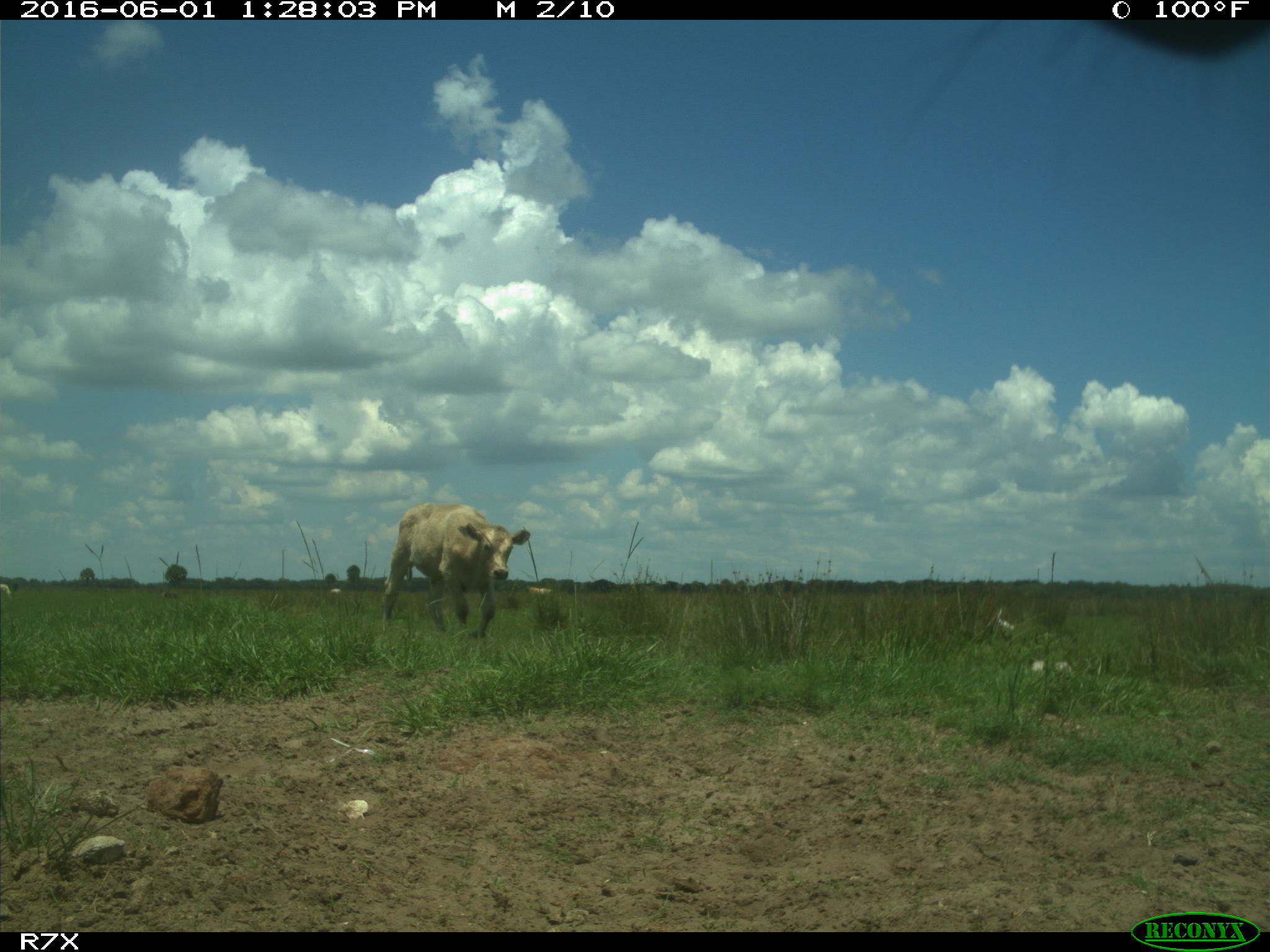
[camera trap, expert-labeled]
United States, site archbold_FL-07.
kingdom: Animalia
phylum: Chordata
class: Mammalia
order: Artiodactyla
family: Bovidae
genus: Bos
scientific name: Bos taurus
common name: domestic cow